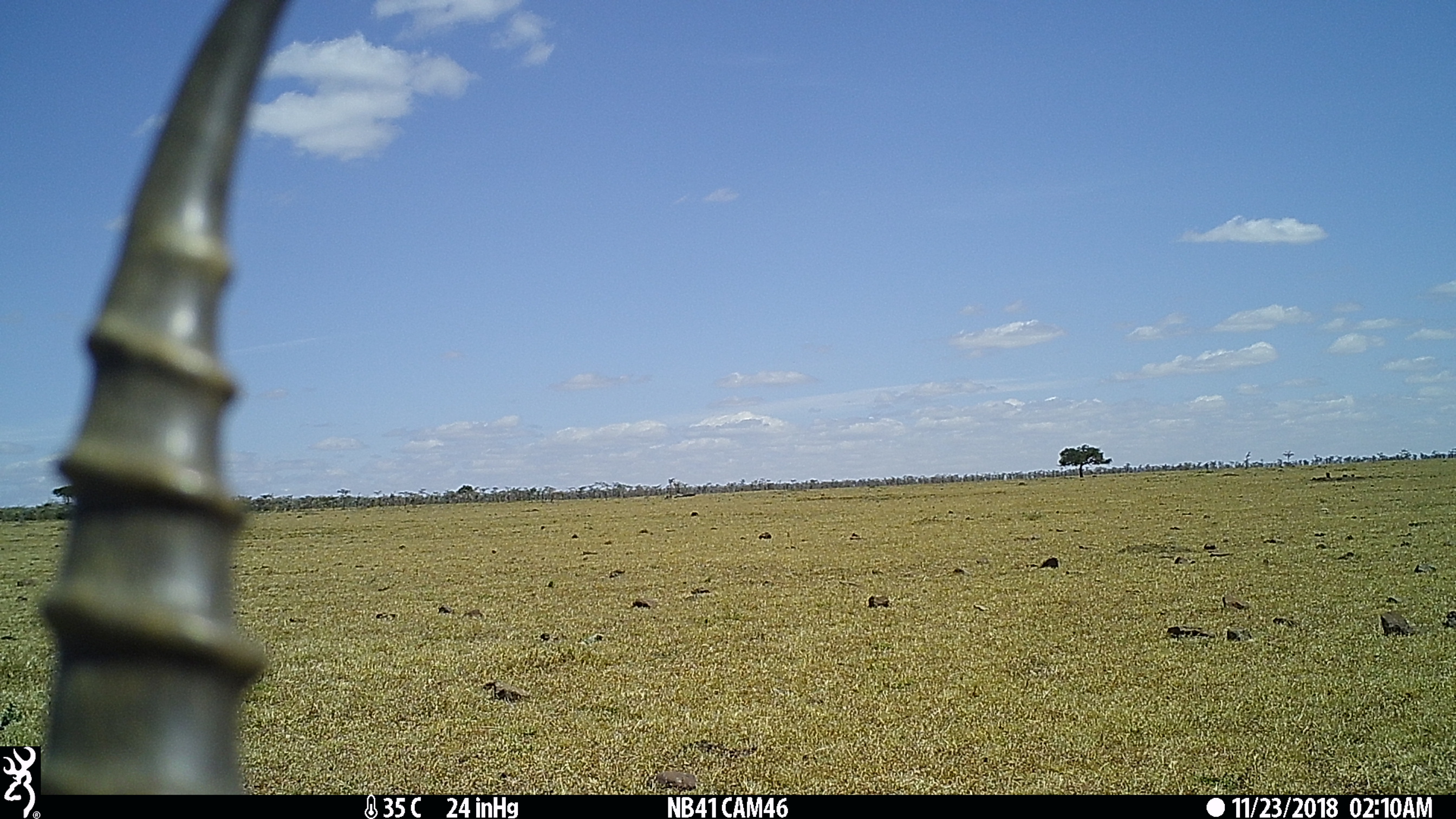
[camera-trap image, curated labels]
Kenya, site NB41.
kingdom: Animalia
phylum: Chordata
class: Mammalia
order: Artiodactyla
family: Bovidae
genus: Eudorcas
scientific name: Eudorcas thomsonii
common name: thomon's gazelle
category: gazelle thomsons